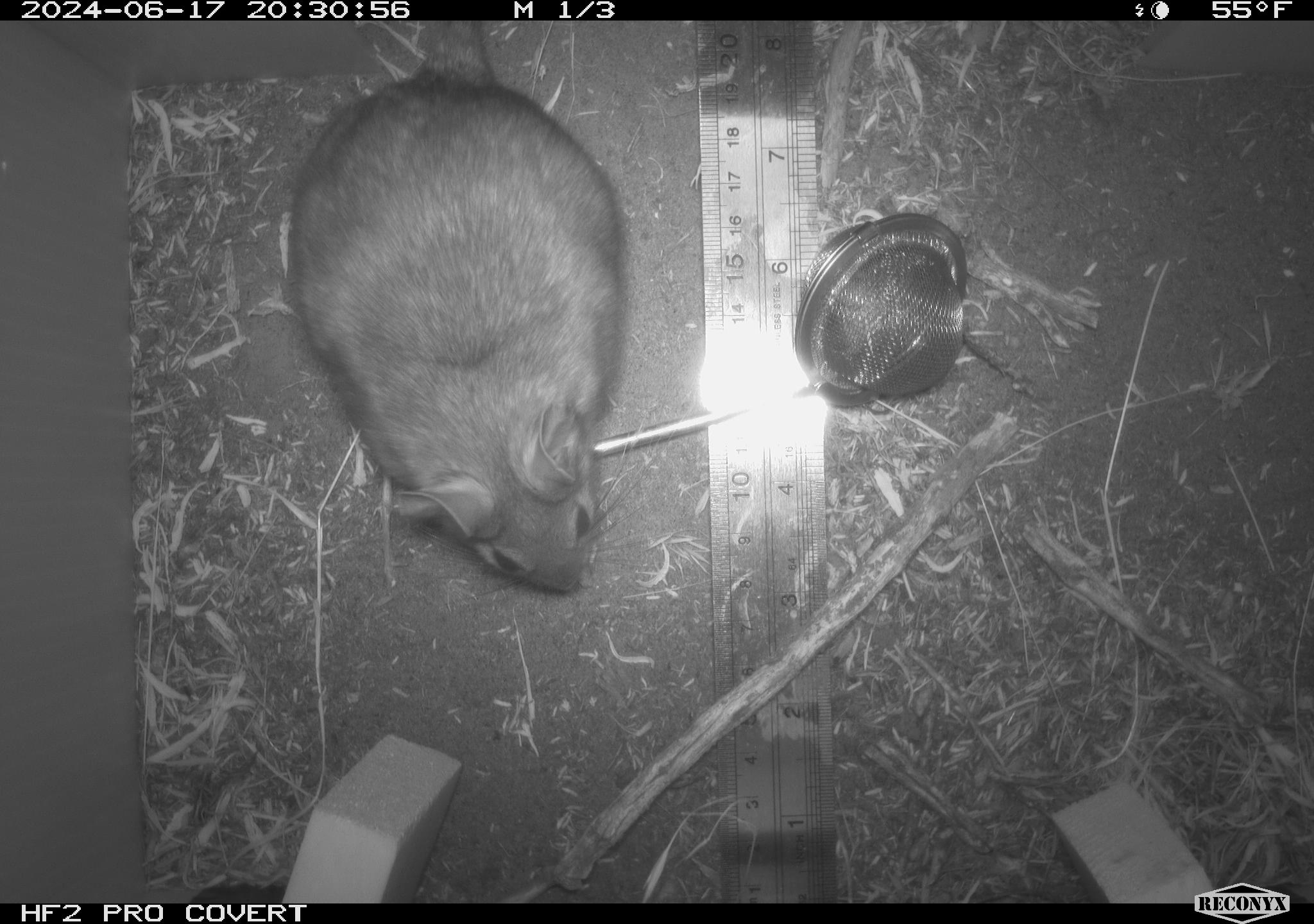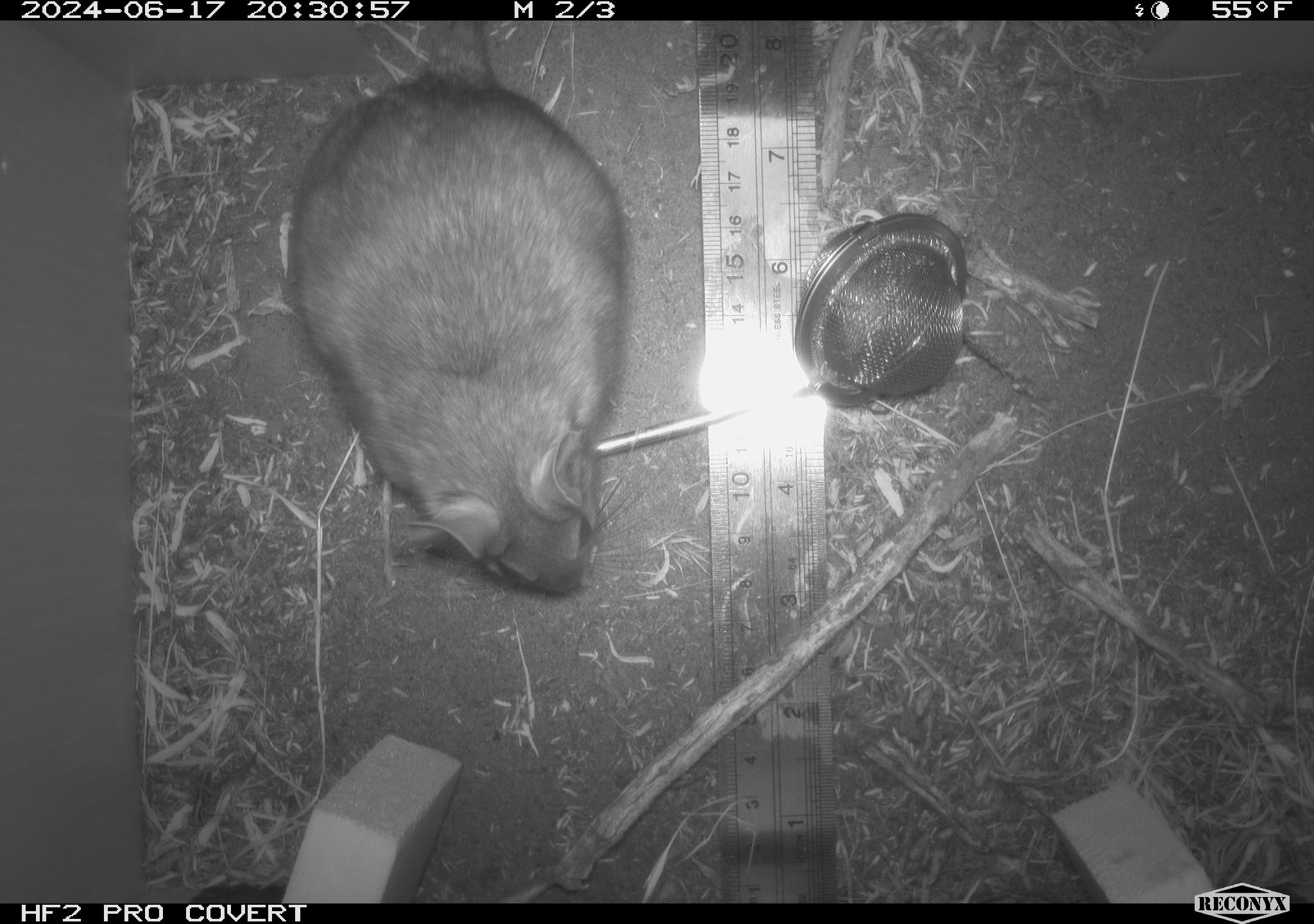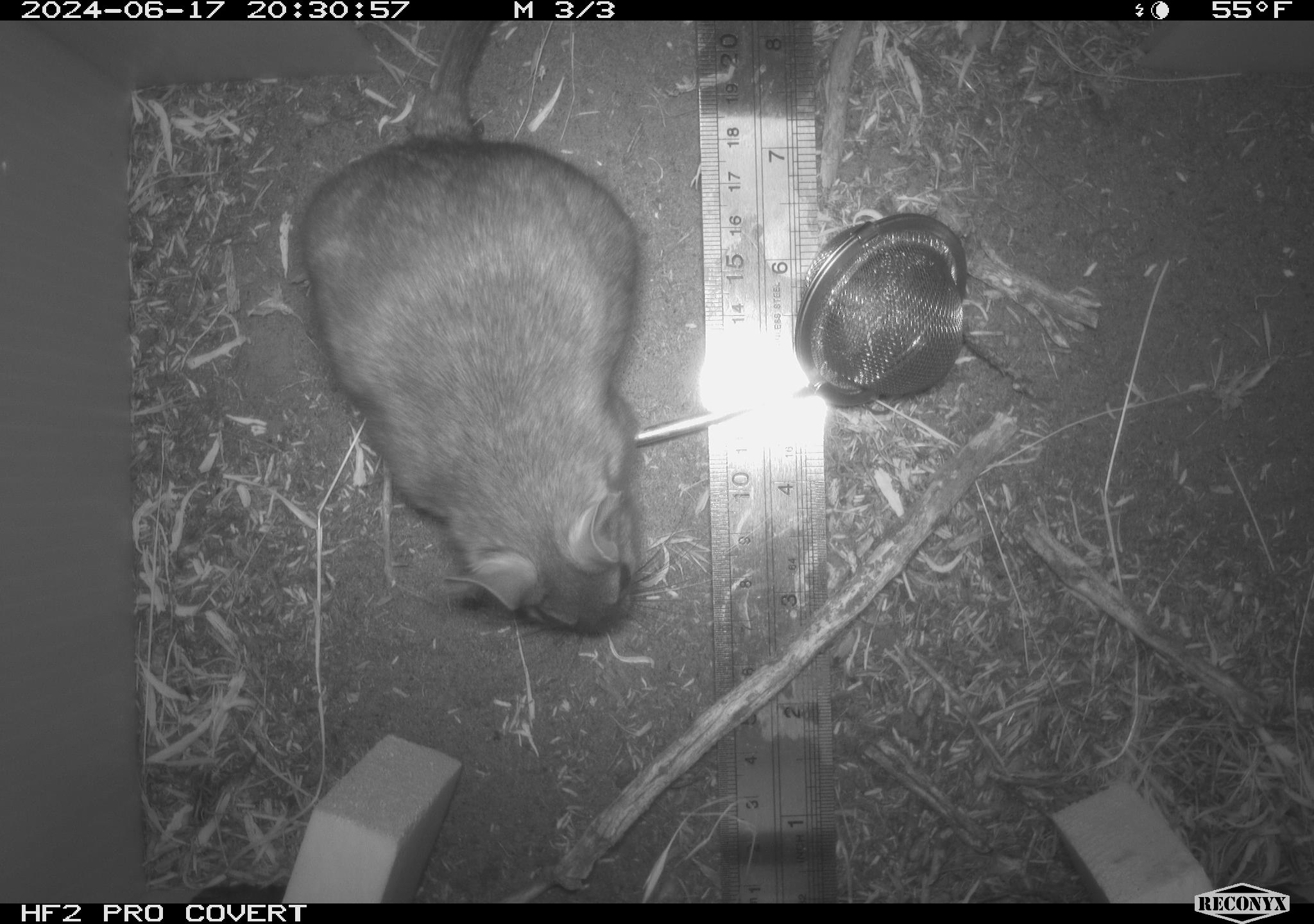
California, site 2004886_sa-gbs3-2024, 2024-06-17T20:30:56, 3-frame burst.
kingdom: Animalia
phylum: Chordata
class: Mammalia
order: Rodentia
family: Cricetidae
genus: Neotoma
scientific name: Neotoma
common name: pack rat or woodrat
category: neotoma species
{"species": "neotoma species (pack rat or woodrat) (Neotoma)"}